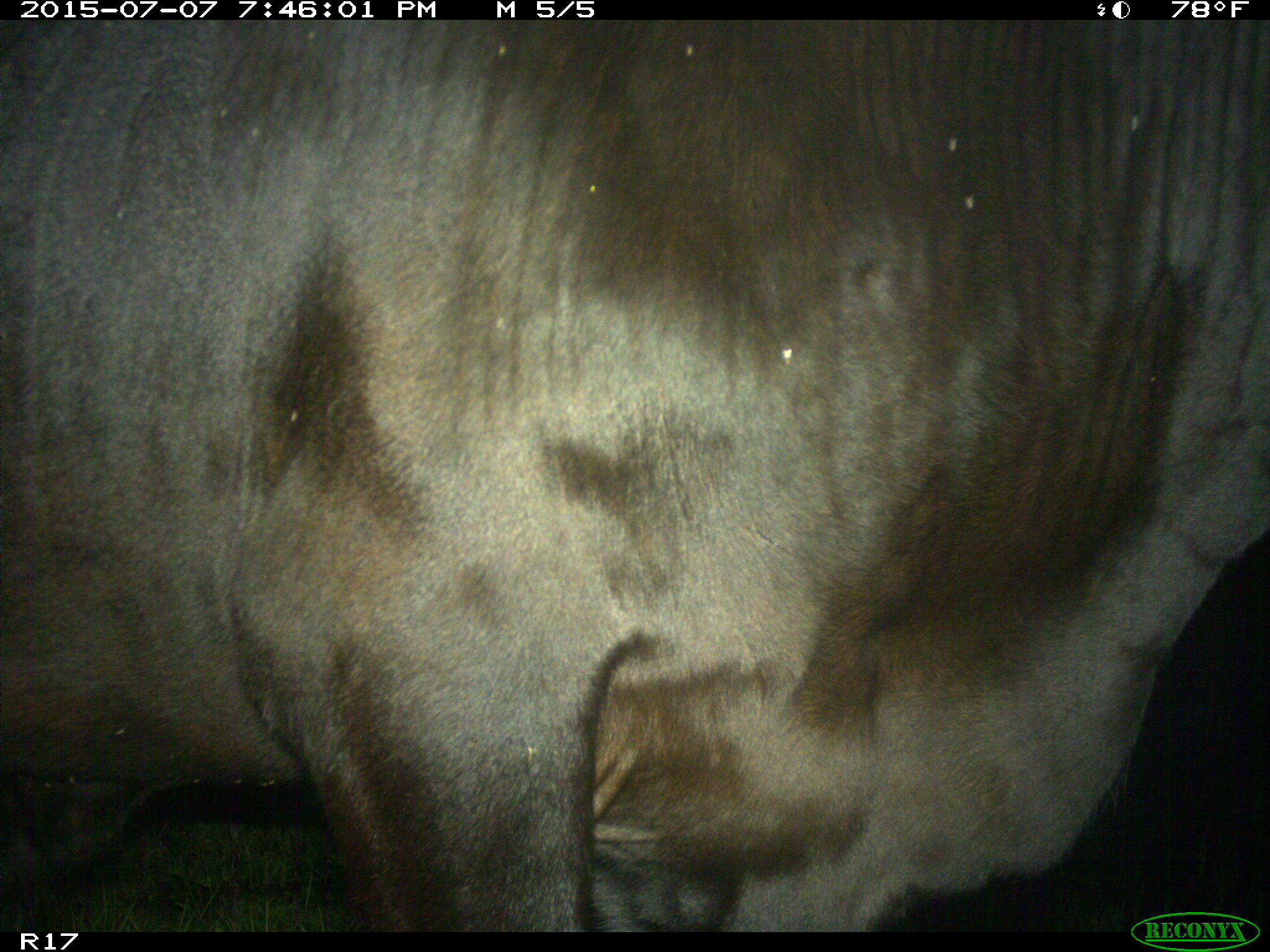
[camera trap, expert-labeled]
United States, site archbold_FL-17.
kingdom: Animalia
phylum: Chordata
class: Mammalia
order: Artiodactyla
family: Bovidae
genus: Bos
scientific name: Bos taurus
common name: domestic cow